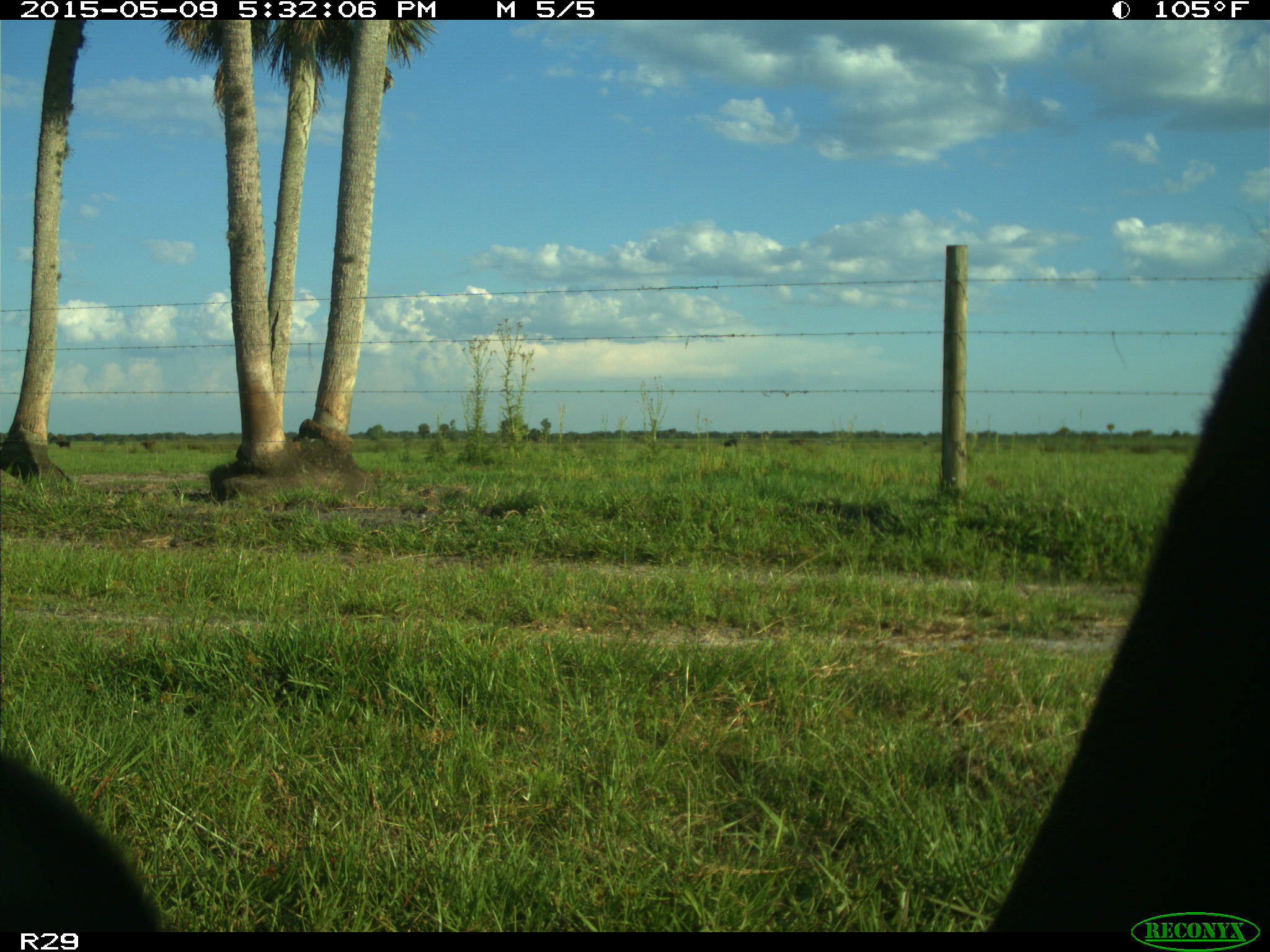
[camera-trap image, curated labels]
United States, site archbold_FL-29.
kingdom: Animalia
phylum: Chordata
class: Mammalia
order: Artiodactyla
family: Bovidae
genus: Bos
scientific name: Bos taurus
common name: domestic cow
Bos taurus (domestic cow).